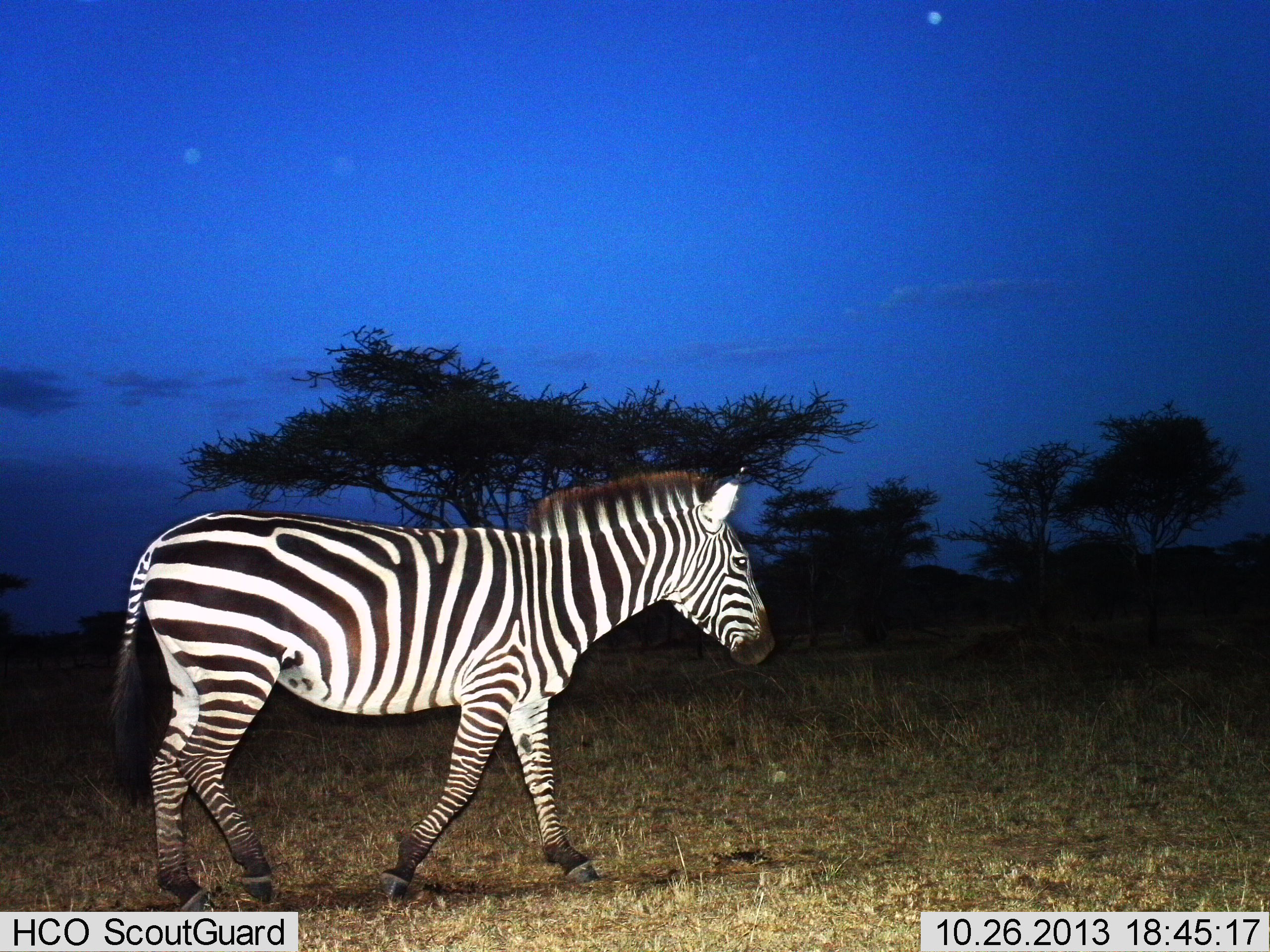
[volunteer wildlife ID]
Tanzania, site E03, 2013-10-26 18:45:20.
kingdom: Animalia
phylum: Chordata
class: Mammalia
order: Perissodactyla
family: Equidae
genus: Equus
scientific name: Equus quagga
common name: plains zebra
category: zebra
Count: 1.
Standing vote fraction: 22%.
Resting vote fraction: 0%.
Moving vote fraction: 78%.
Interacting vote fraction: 0%.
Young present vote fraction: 0%.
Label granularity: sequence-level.